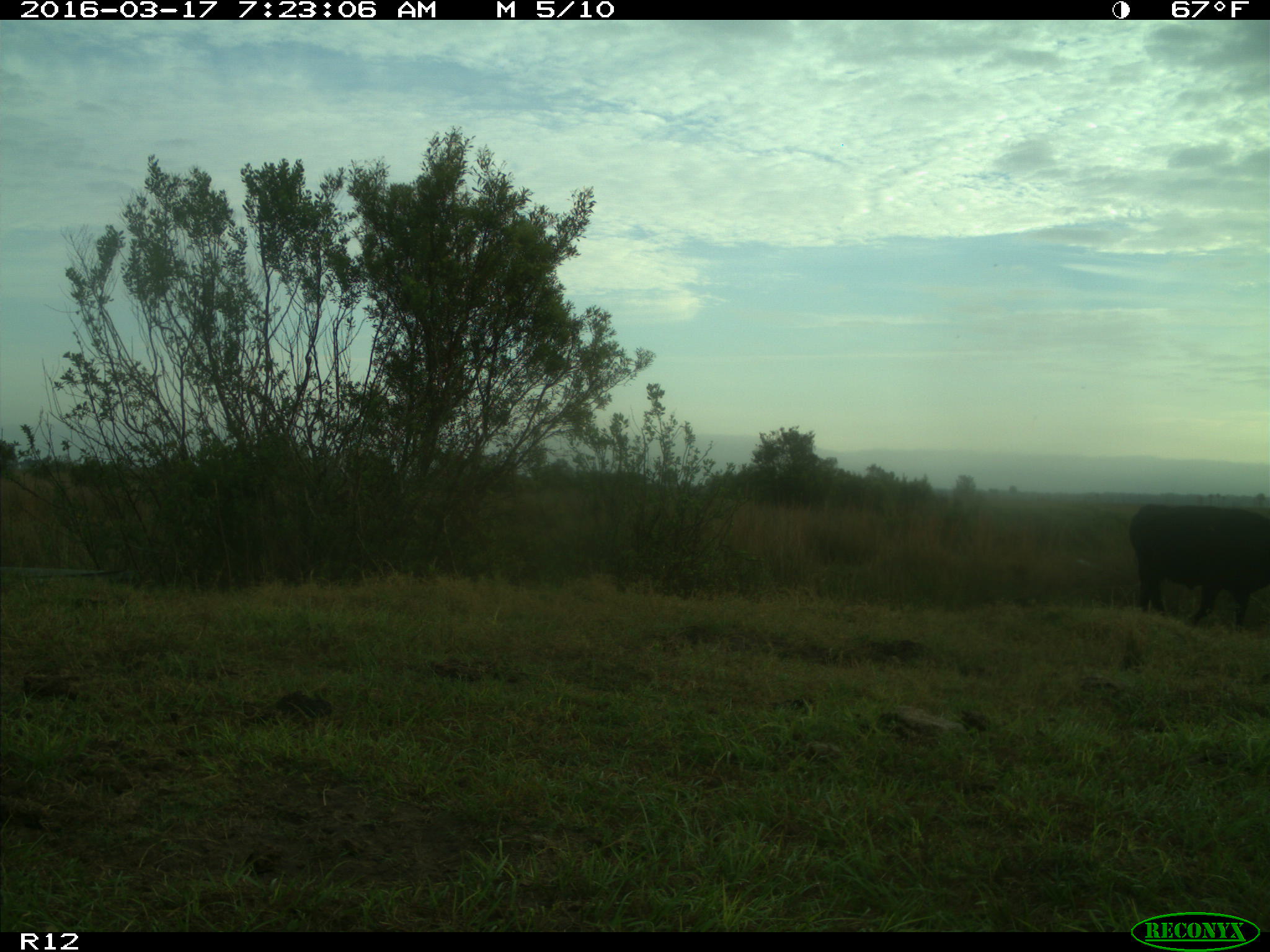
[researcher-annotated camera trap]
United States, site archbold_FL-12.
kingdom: Animalia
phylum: Chordata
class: Mammalia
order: Artiodactyla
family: Bovidae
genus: Bos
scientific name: Bos taurus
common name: domestic cow